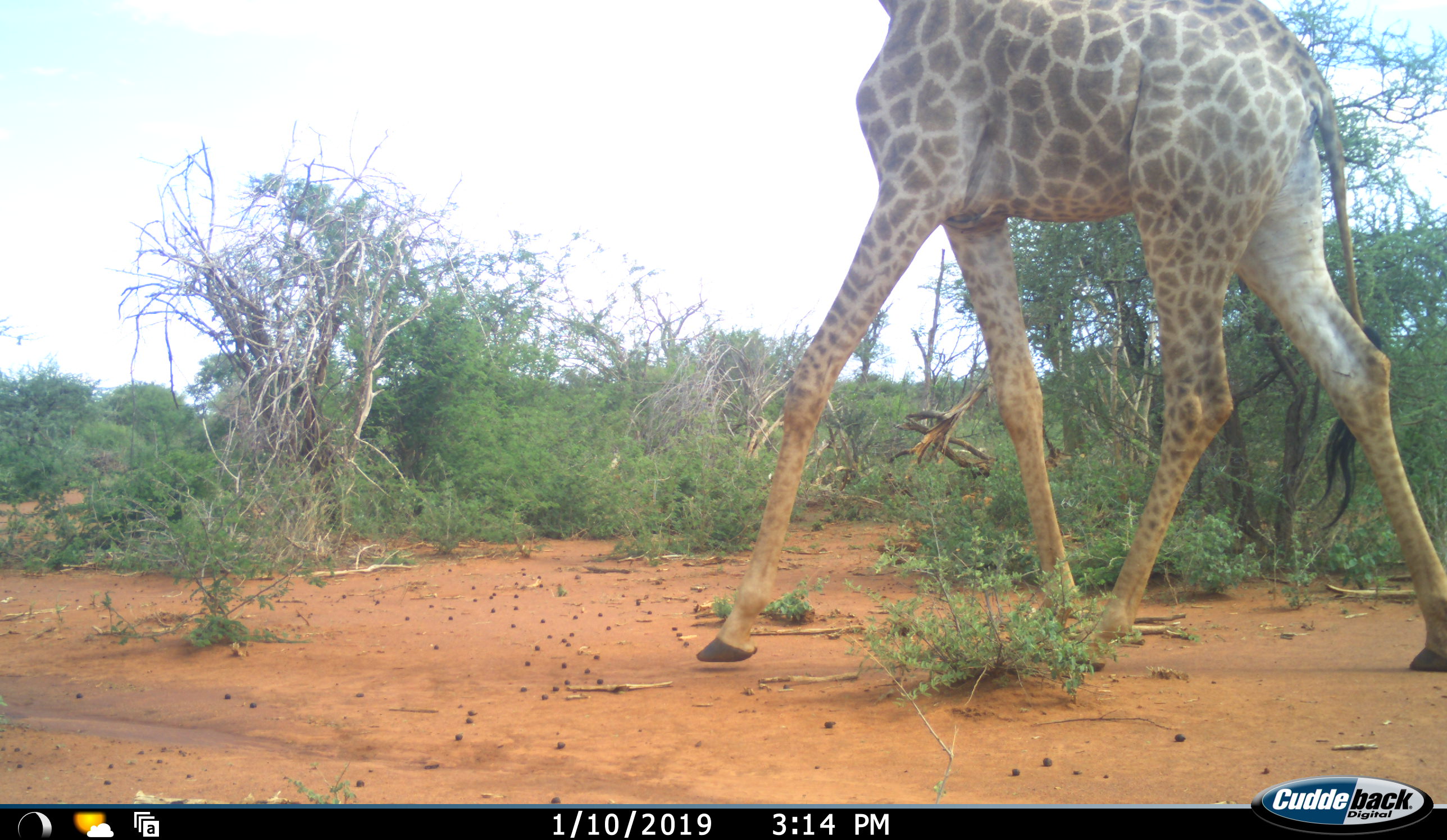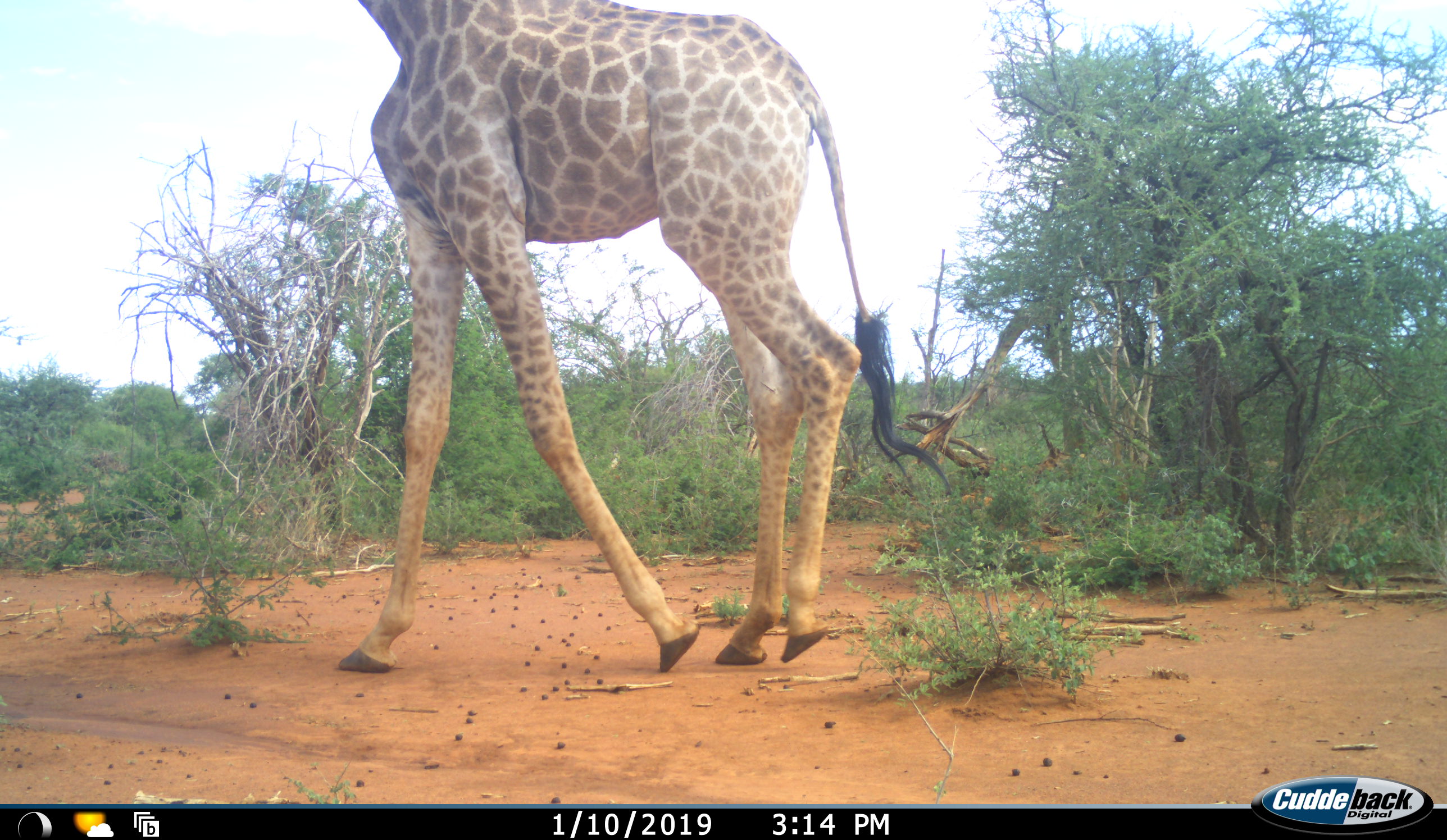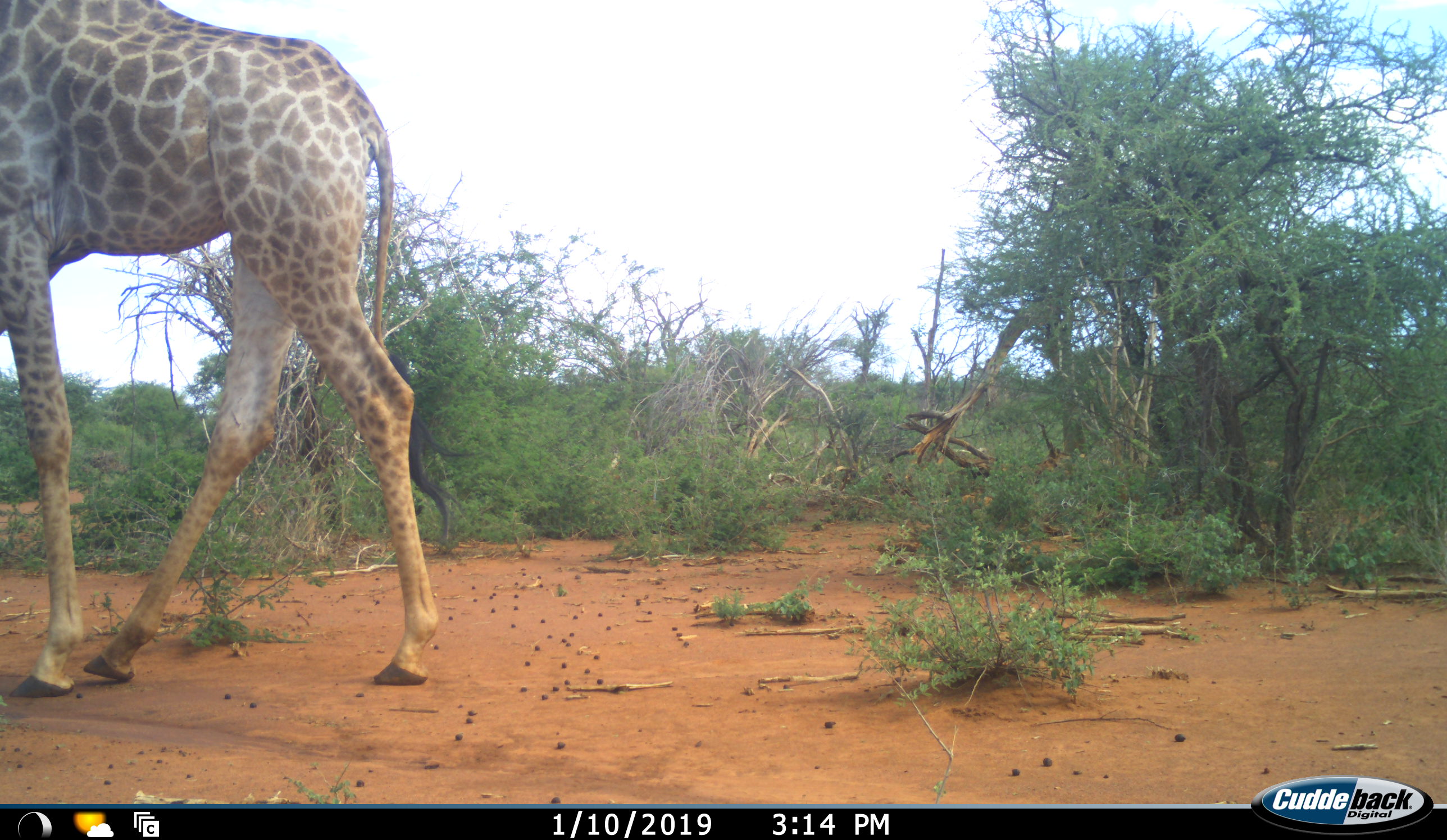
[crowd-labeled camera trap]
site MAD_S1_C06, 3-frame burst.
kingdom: Animalia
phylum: Chordata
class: Mammalia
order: Artiodactyla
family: Giraffidae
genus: Giraffa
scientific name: Giraffa camelopardalis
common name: giraffe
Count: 1.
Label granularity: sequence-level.